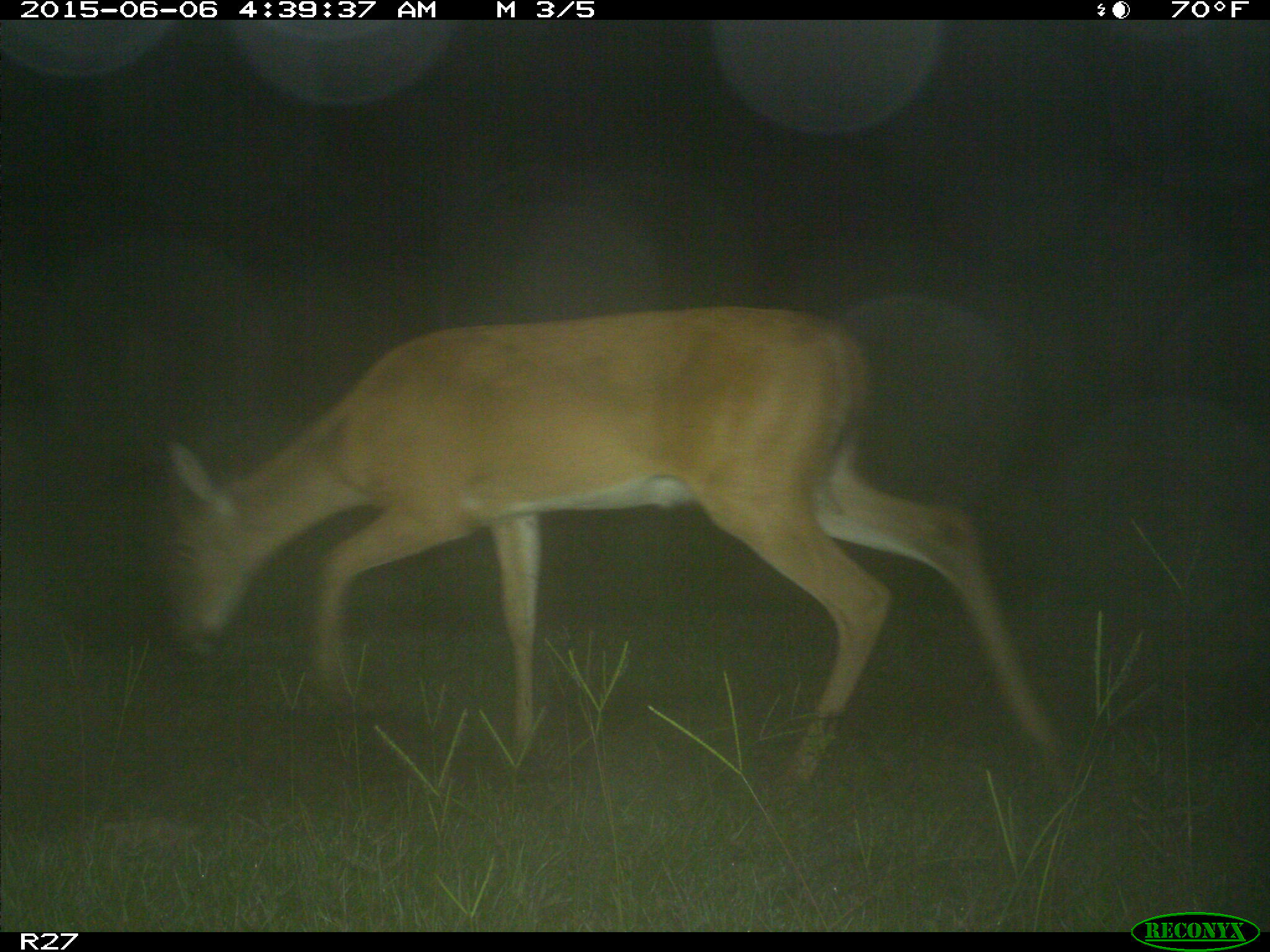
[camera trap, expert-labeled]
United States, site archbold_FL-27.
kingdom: Animalia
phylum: Chordata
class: Mammalia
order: Artiodactyla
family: Cervidae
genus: Odocoileus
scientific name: Odocoileus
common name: deer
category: unidentified deer